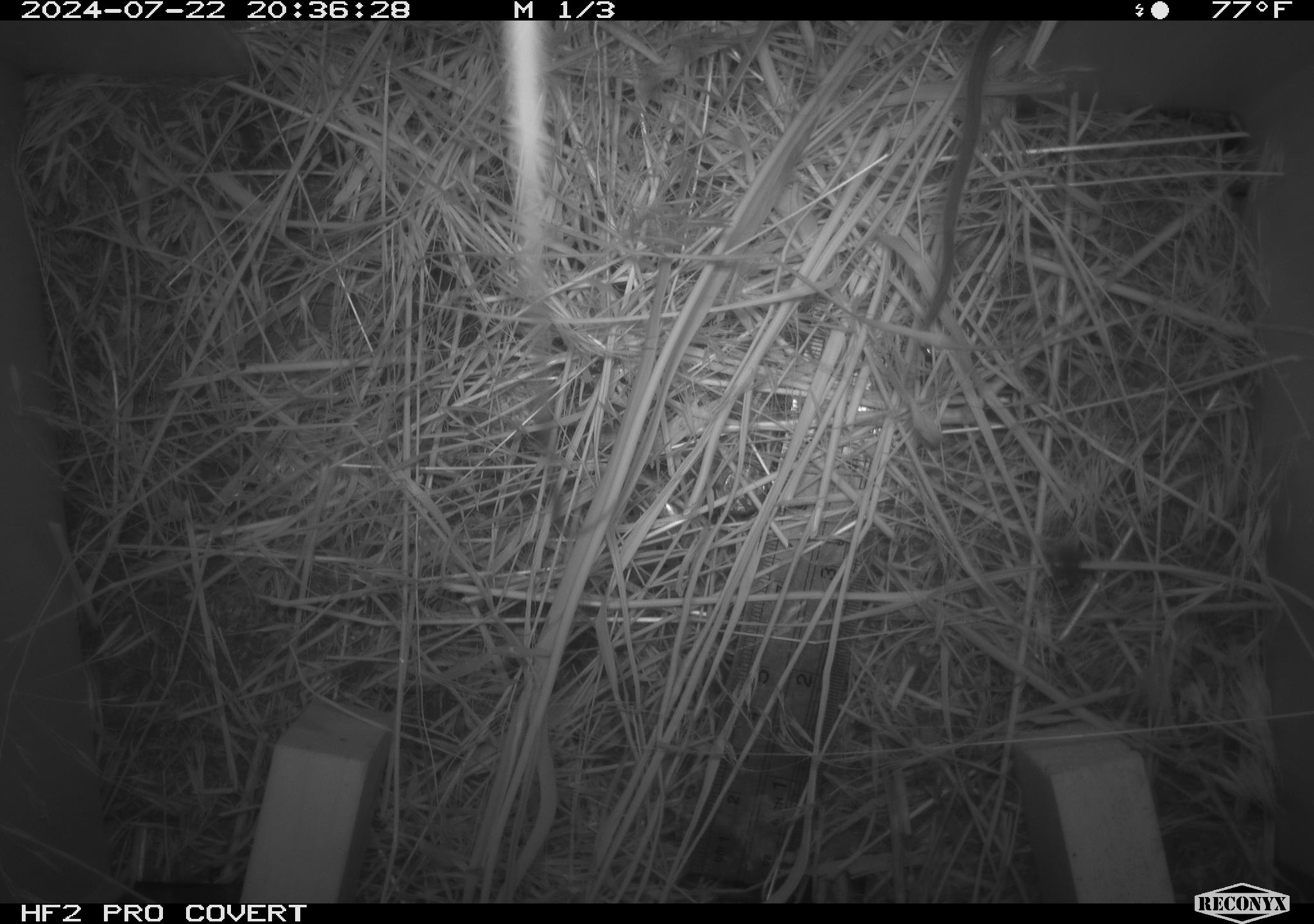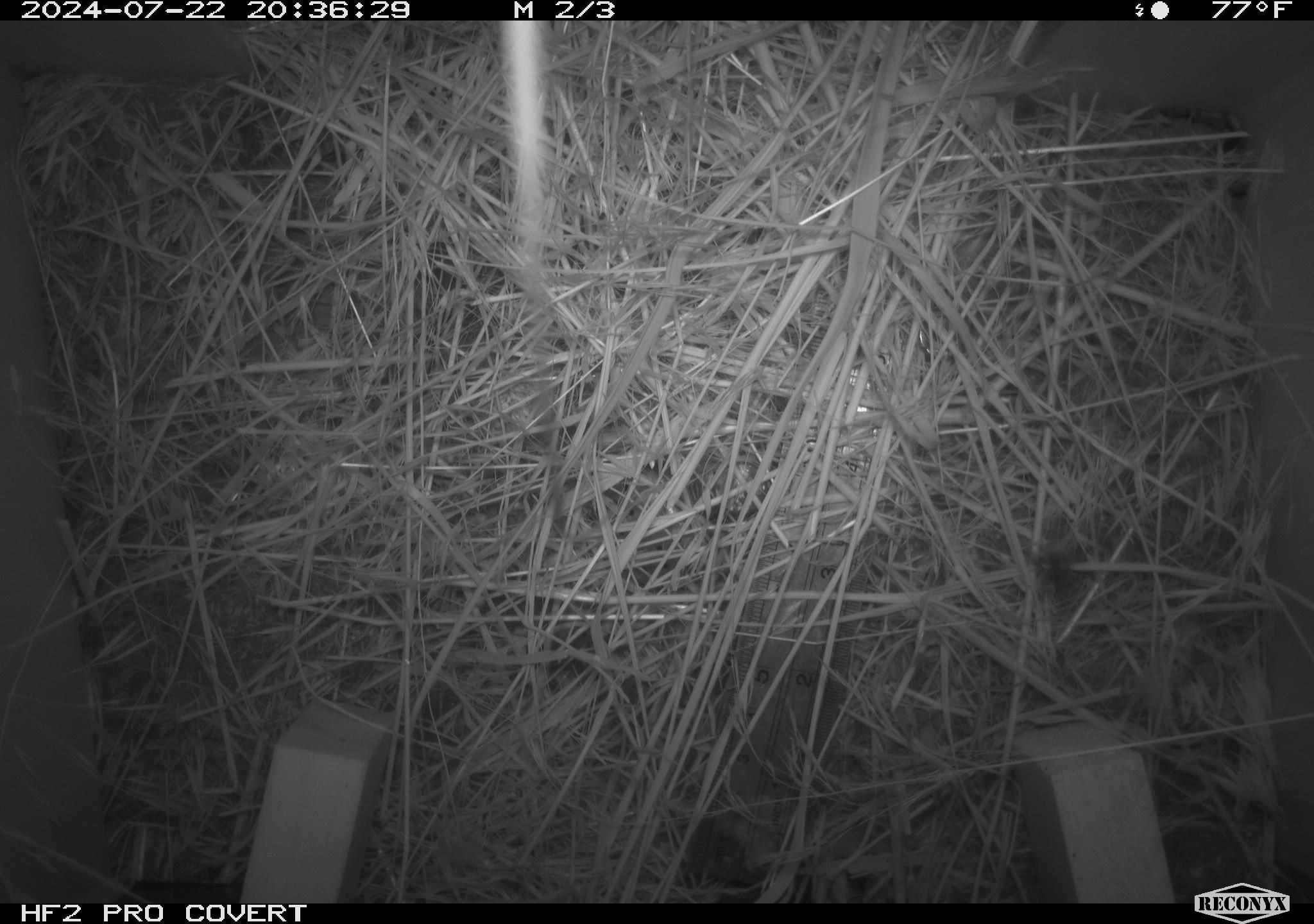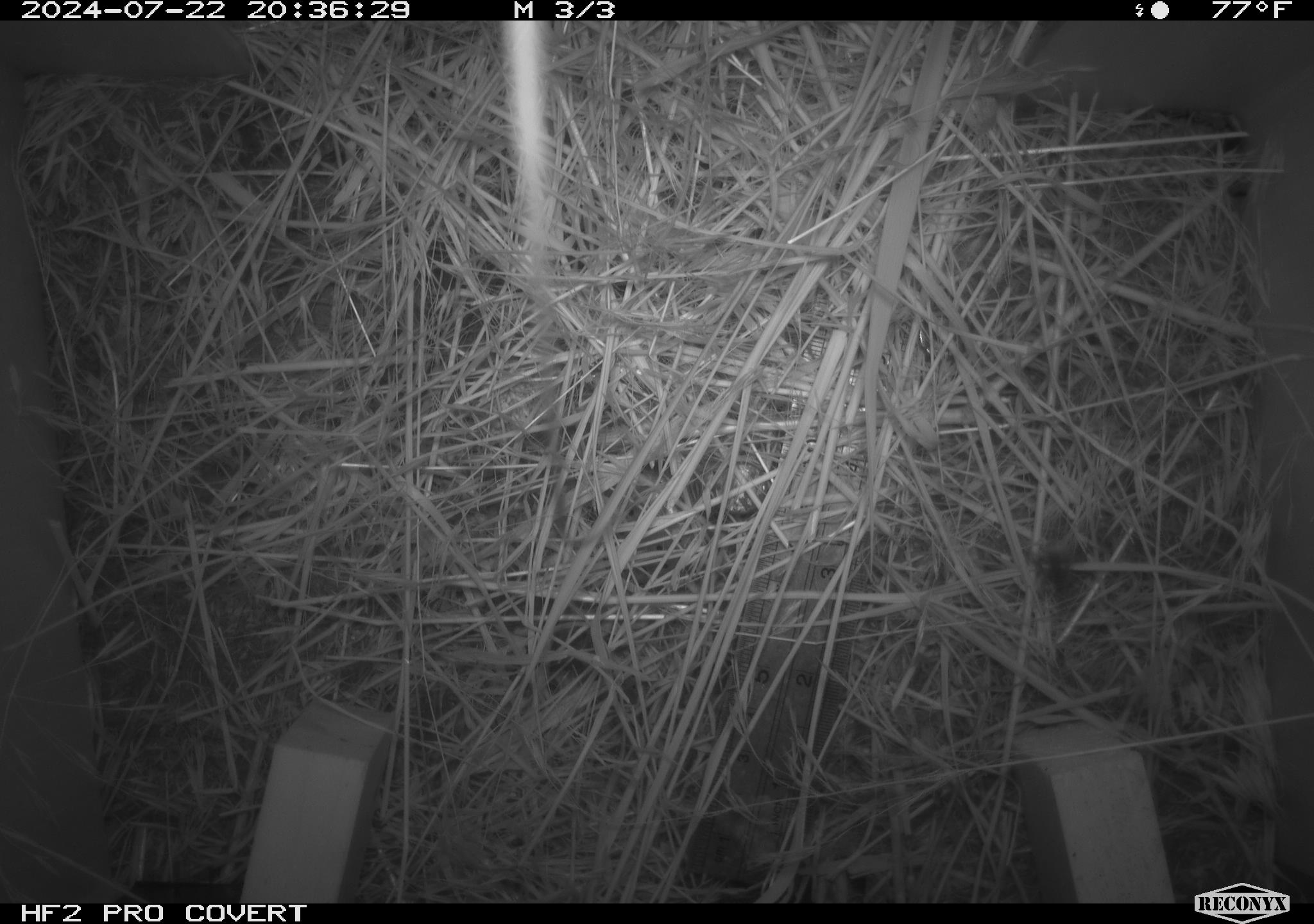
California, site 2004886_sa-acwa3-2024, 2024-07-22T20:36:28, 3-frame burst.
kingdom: Animalia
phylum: Chordata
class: Mammalia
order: Rodentia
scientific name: Rodentia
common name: mouse species